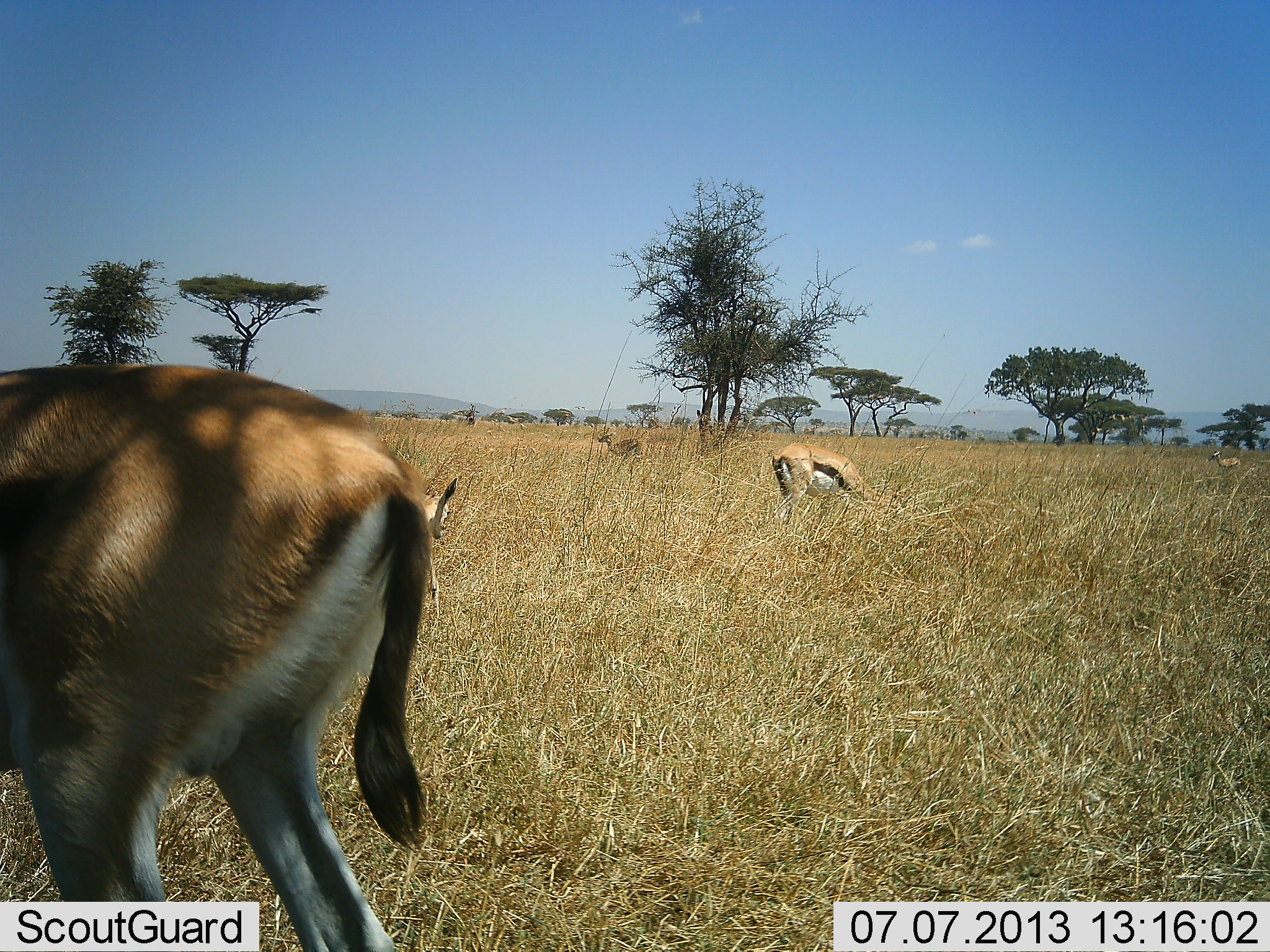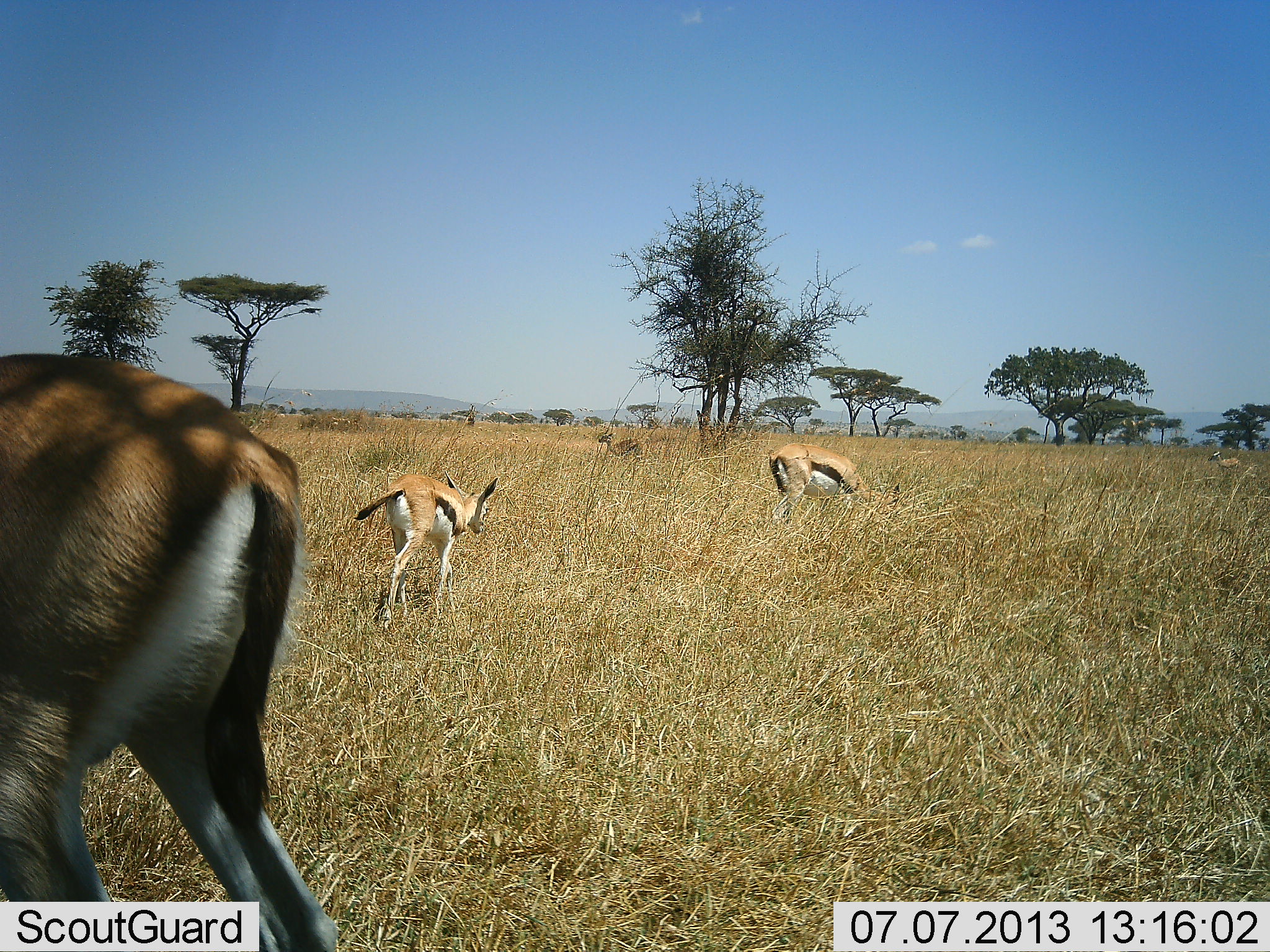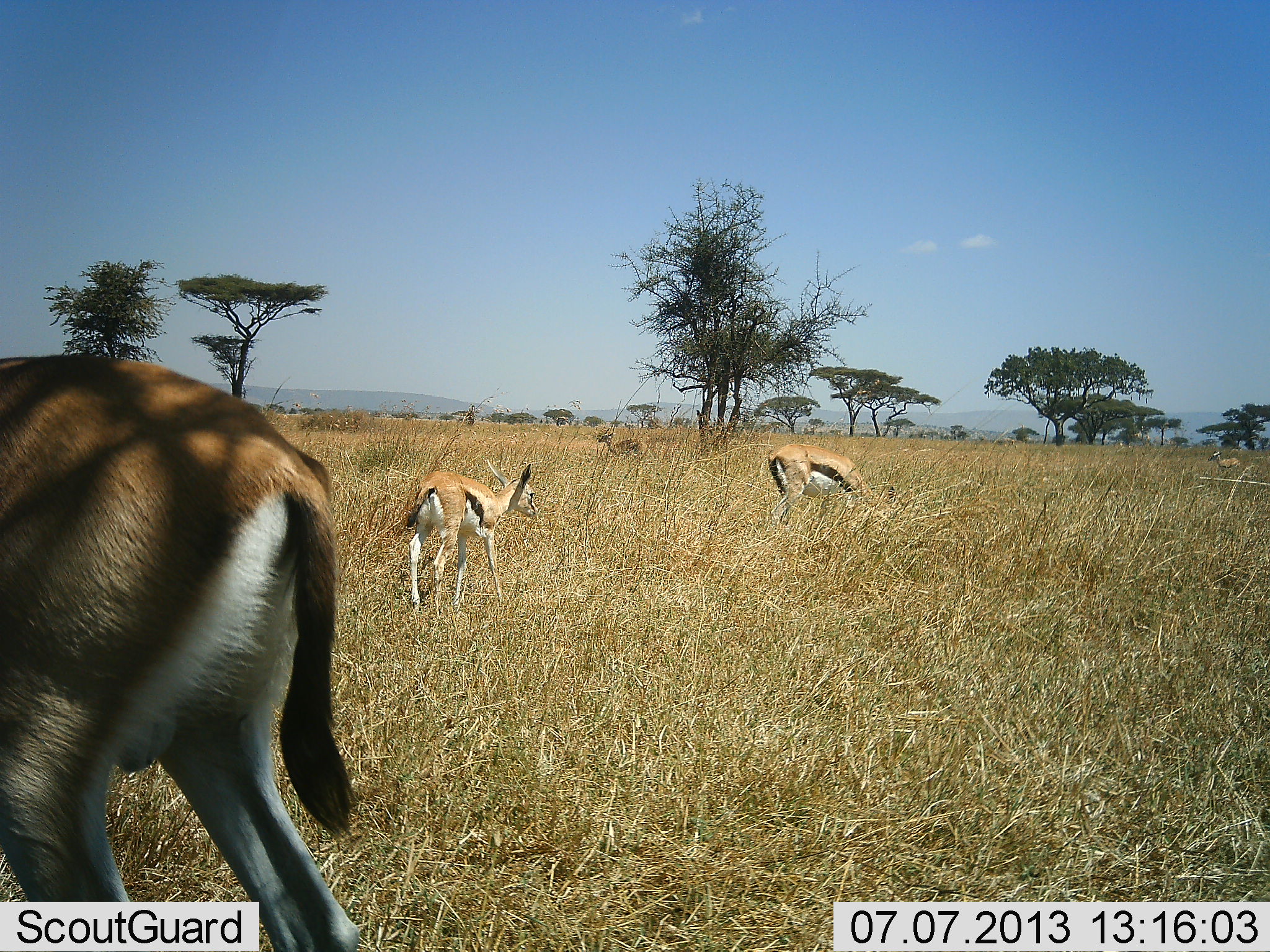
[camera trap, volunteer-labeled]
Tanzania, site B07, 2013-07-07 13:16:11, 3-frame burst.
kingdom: Animalia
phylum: Chordata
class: Mammalia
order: Artiodactyla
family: Bovidae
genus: Eudorcas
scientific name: Eudorcas thomsonii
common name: thomson's gazelle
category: gazellethomsons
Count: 4.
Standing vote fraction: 80%.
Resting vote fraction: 10%.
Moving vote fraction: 40%.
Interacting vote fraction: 0%.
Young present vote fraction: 20%.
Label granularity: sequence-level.